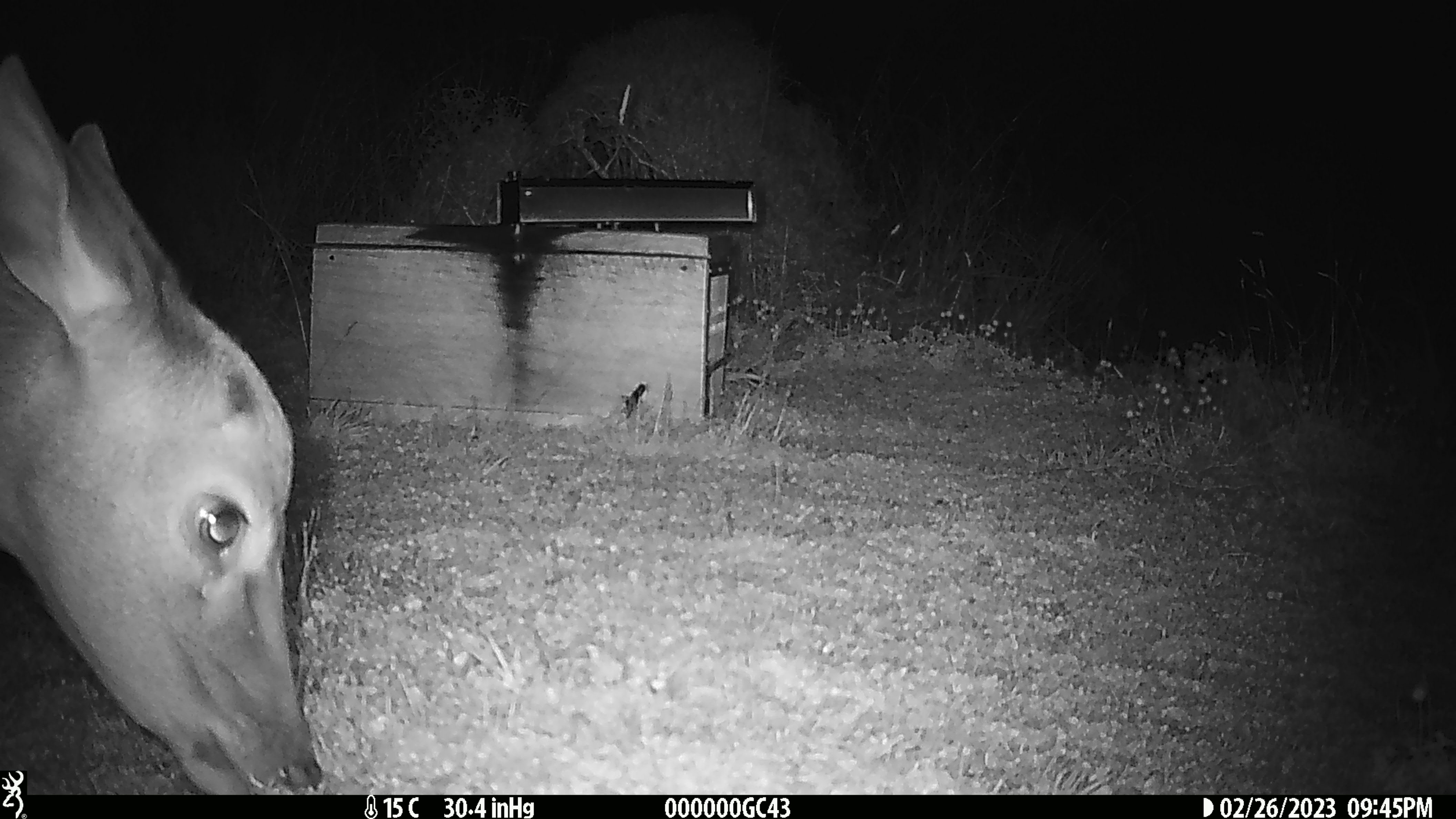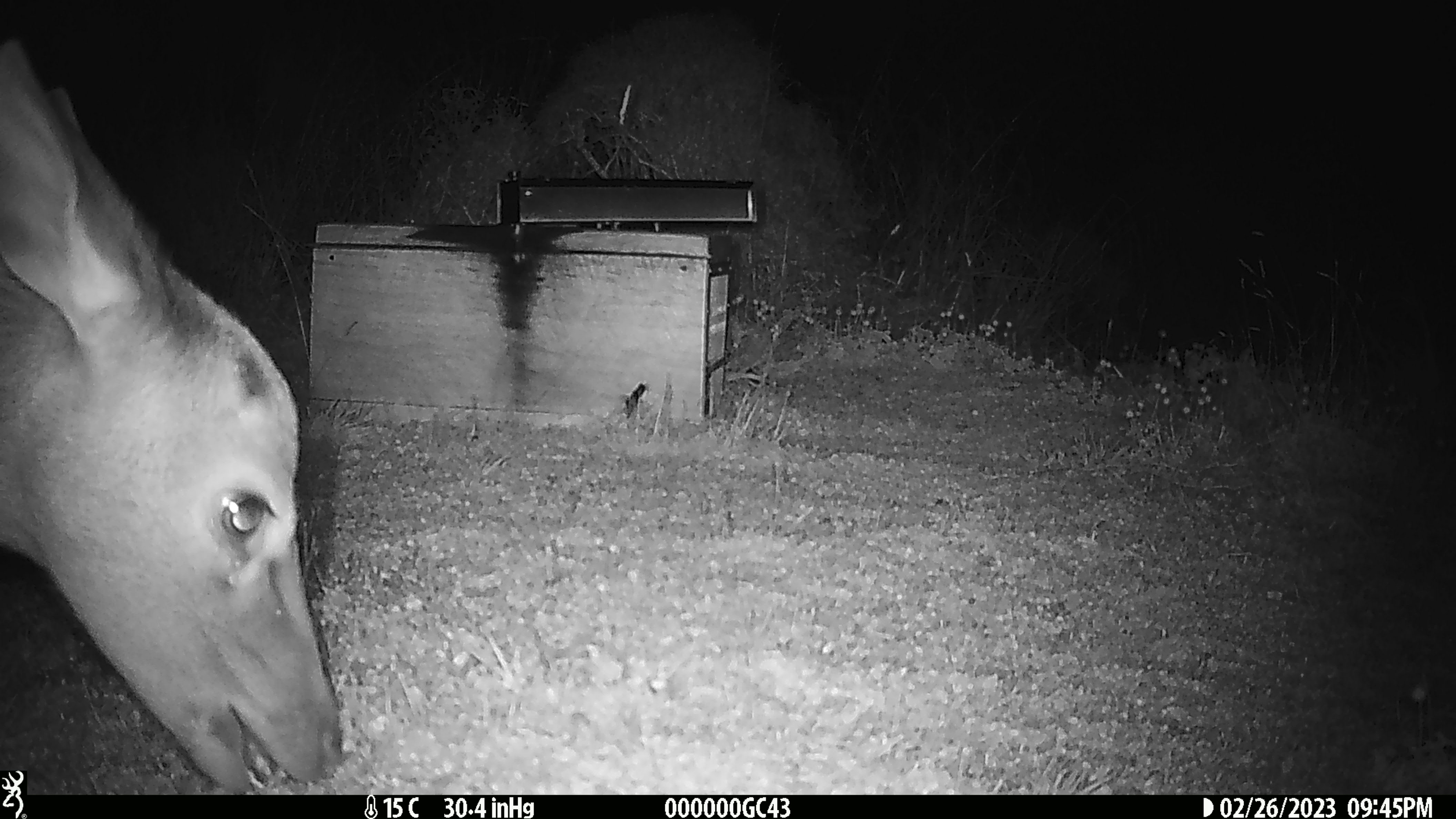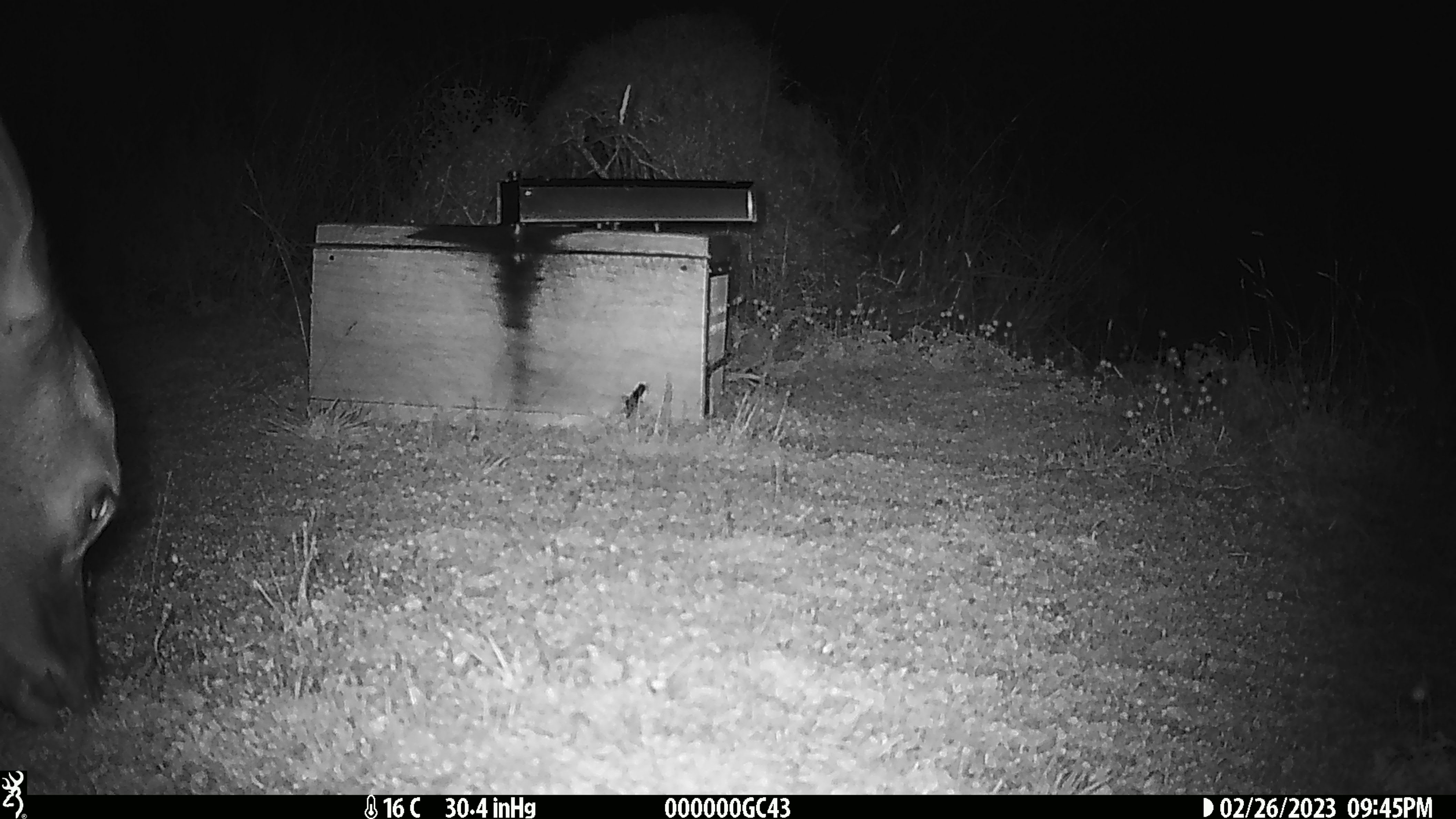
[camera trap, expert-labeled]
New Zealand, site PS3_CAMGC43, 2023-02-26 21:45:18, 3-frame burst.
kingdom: Animalia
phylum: Chordata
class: Mammalia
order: Artiodactyla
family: Cervidae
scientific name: Cervidae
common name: deer